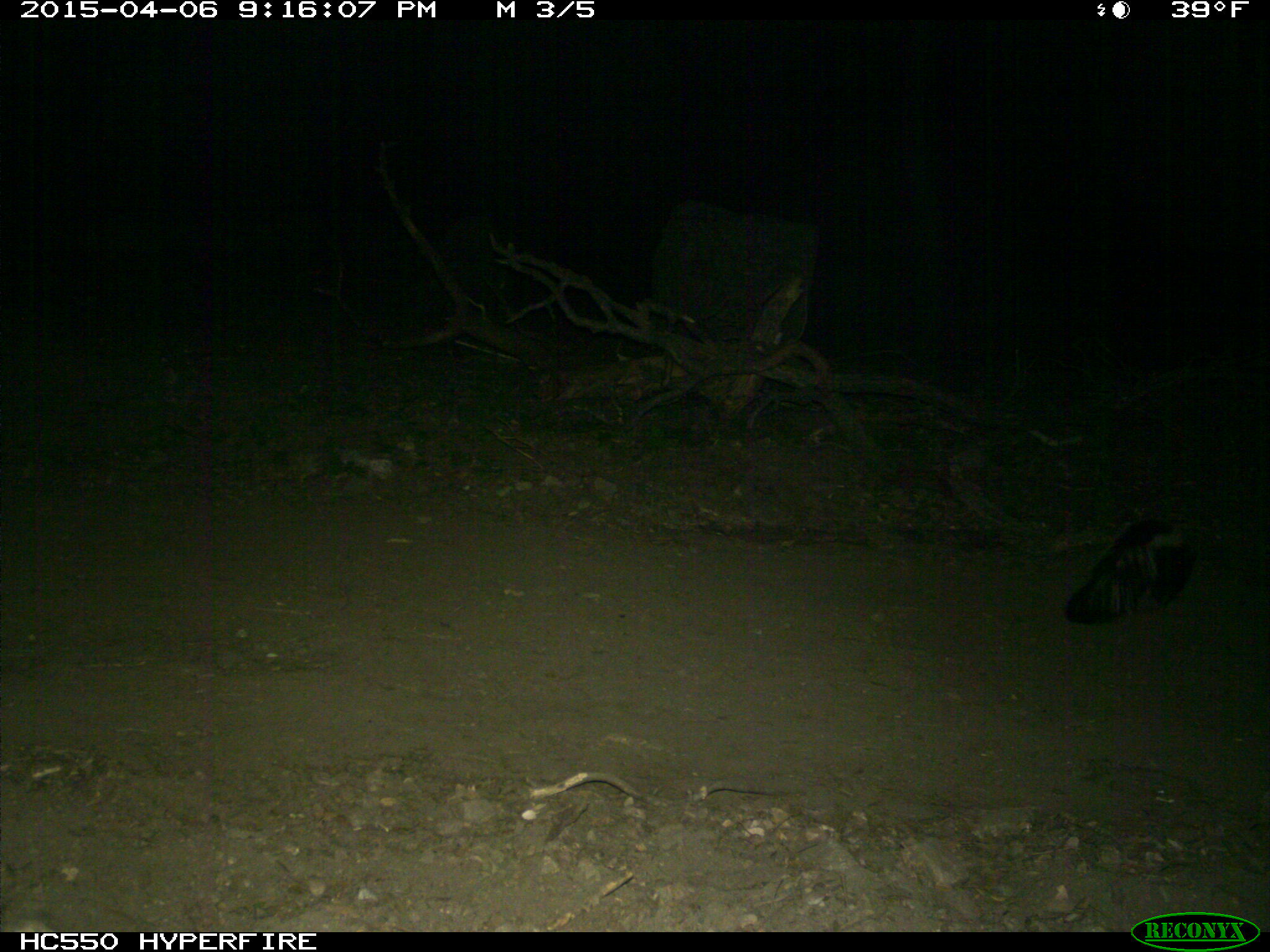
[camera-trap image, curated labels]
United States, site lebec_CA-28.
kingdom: Animalia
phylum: Chordata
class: Mammalia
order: Carnivora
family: Mephitidae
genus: Mephitis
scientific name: Mephitis mephitis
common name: striped skunk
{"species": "Mephitis mephitis (striped skunk)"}